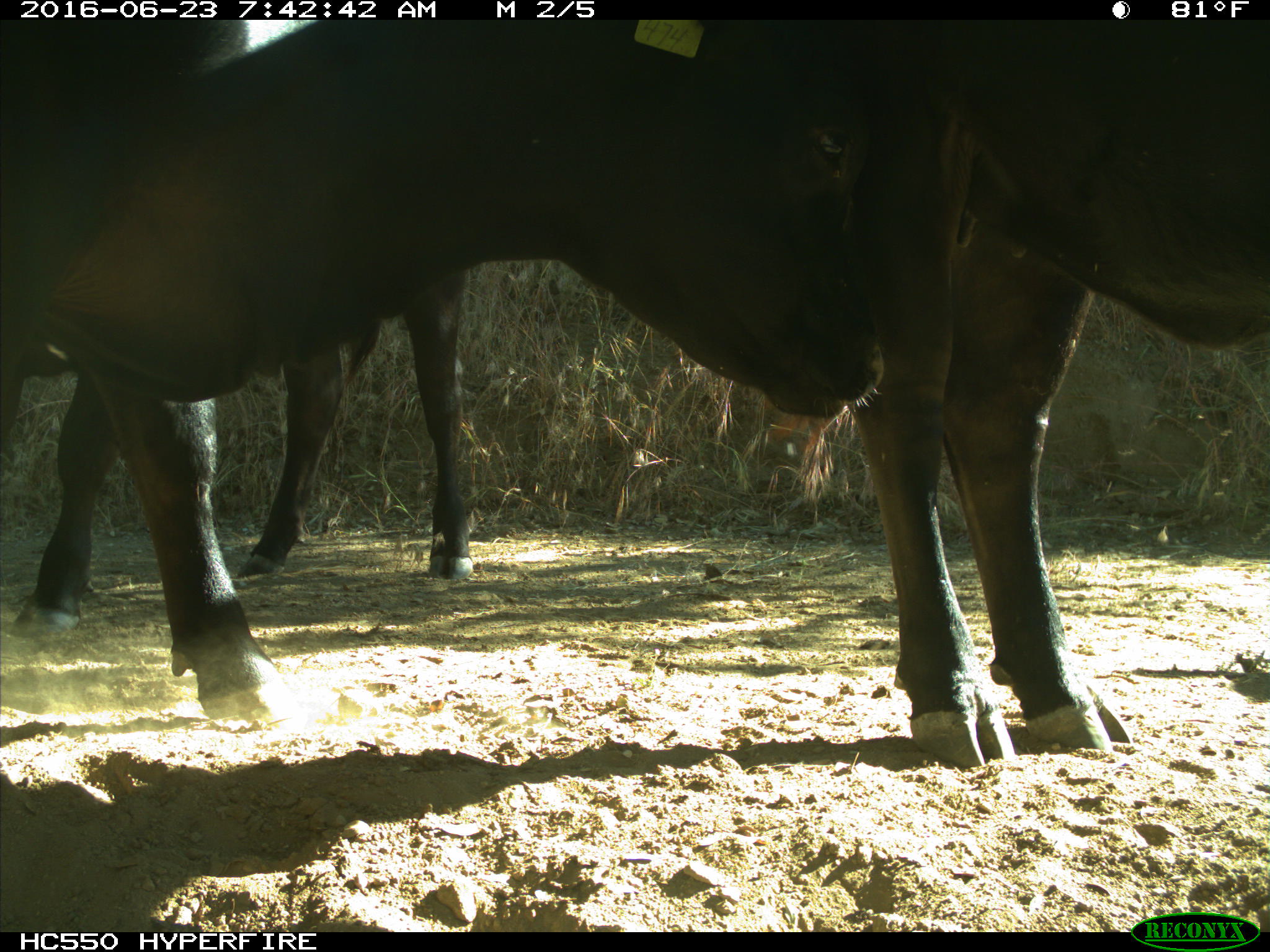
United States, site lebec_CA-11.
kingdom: Animalia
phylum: Chordata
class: Mammalia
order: Artiodactyla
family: Bovidae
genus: Bos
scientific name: Bos taurus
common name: domestic cow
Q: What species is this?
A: Bos taurus (domestic cow).